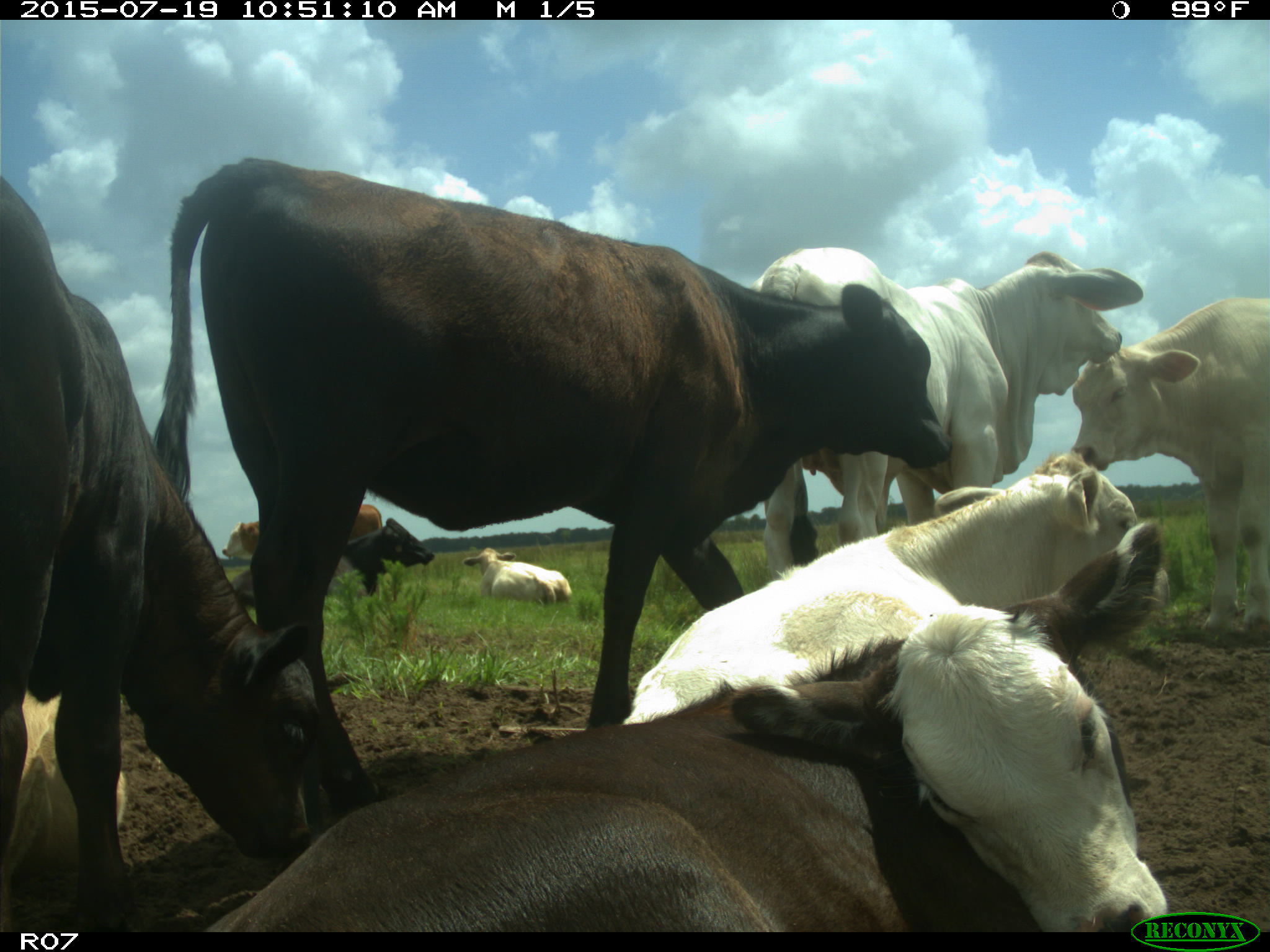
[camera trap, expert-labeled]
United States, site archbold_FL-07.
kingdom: Animalia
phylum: Chordata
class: Mammalia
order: Artiodactyla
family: Bovidae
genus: Bos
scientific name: Bos taurus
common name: domestic cow